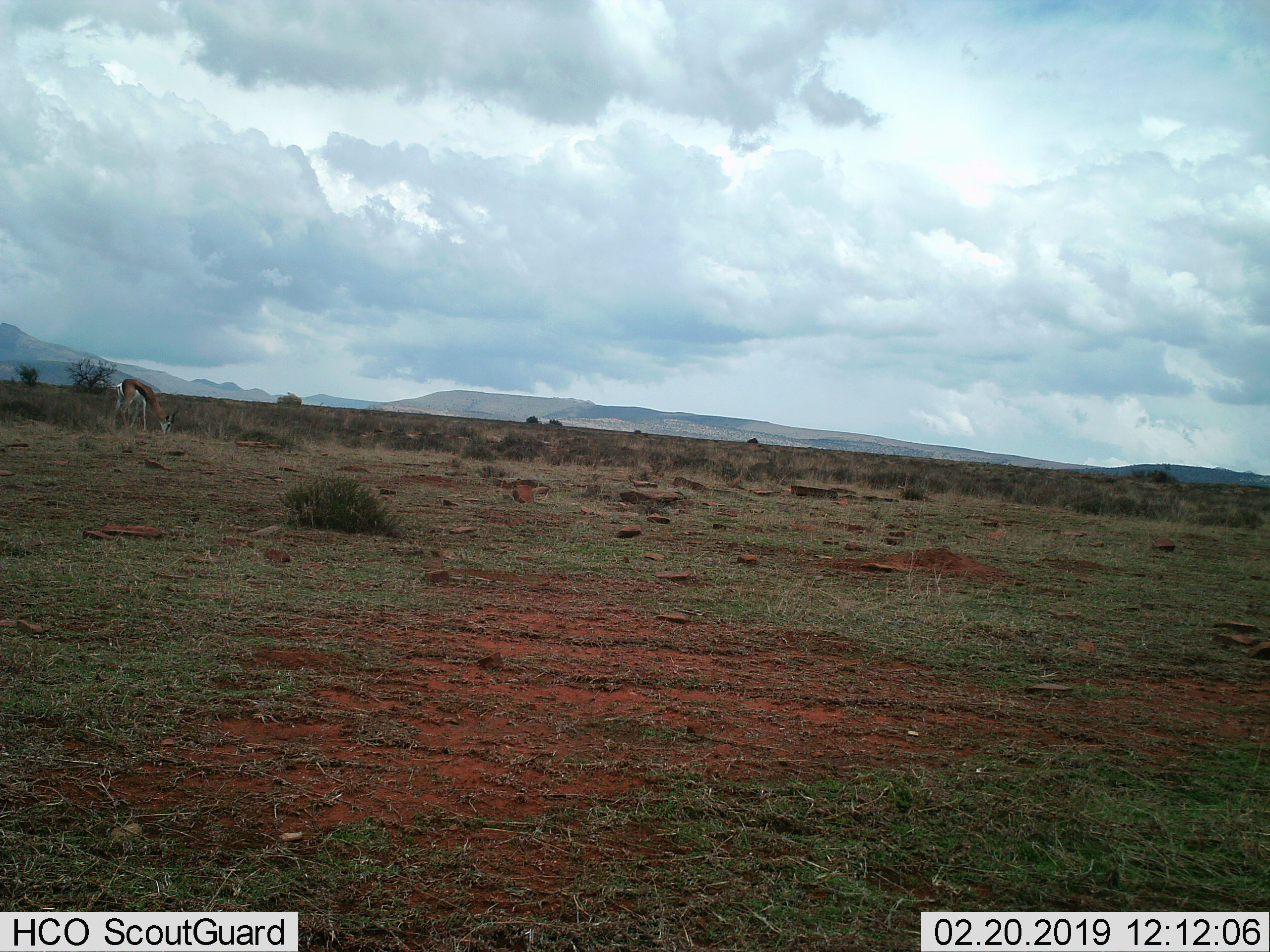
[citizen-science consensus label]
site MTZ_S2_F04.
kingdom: Animalia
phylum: Chordata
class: Mammalia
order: Artiodactyla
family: Bovidae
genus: Antidorcas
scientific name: Antidorcas marsupialis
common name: springbok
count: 1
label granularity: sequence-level